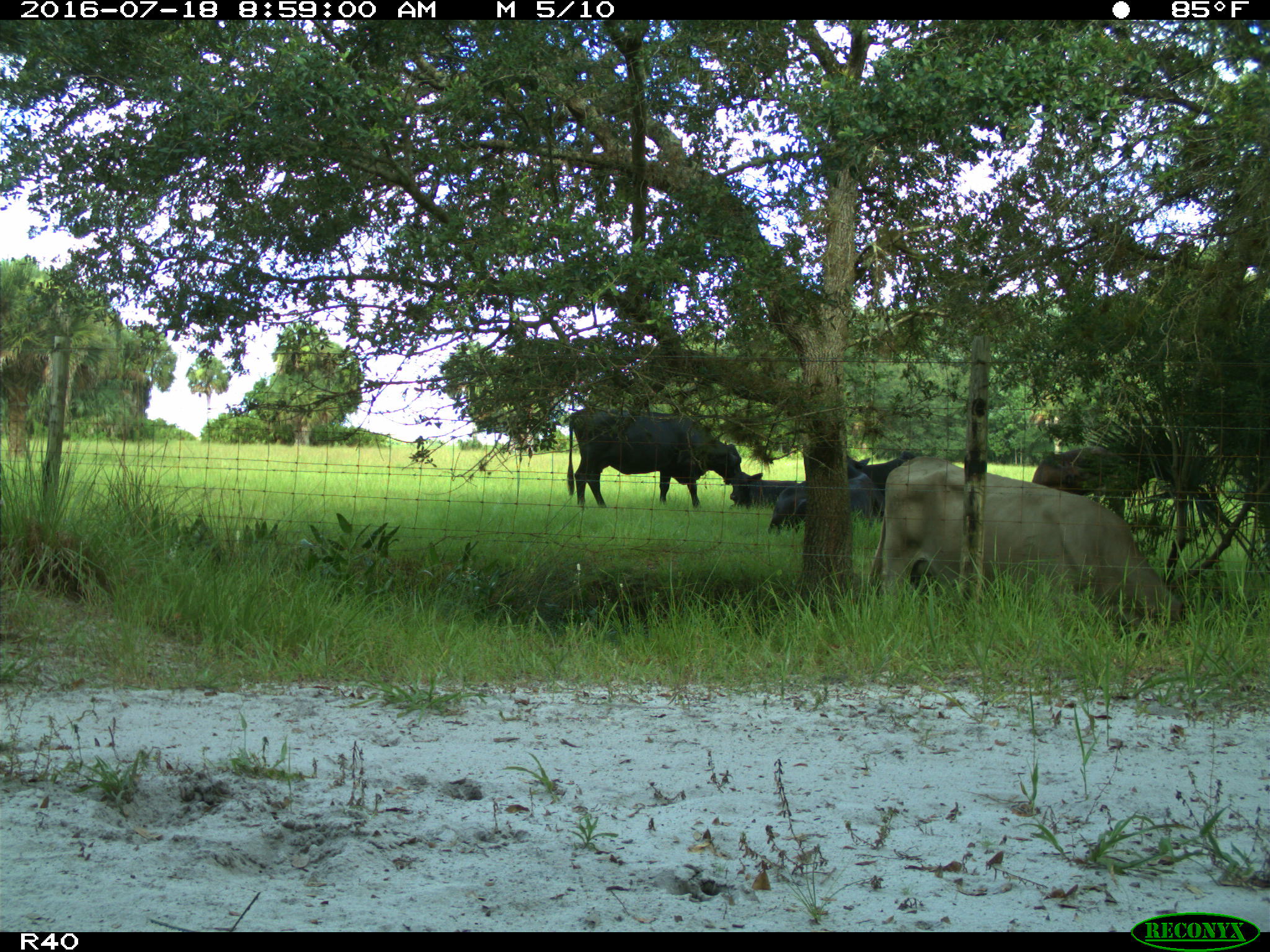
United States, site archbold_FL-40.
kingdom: Animalia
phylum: Chordata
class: Mammalia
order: Artiodactyla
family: Bovidae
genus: Bos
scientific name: Bos taurus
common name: domestic cow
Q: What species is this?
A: Bos taurus (domestic cow).